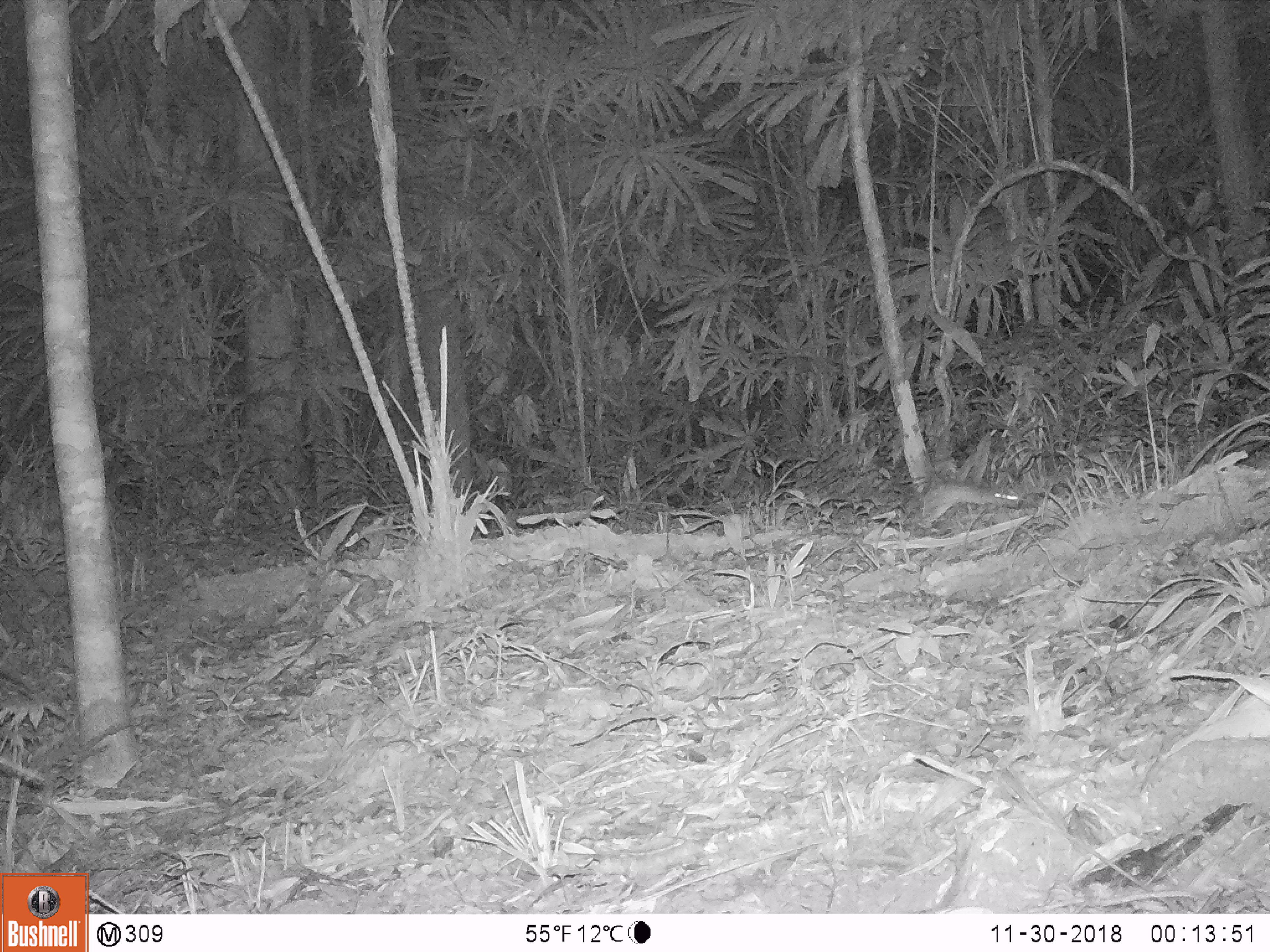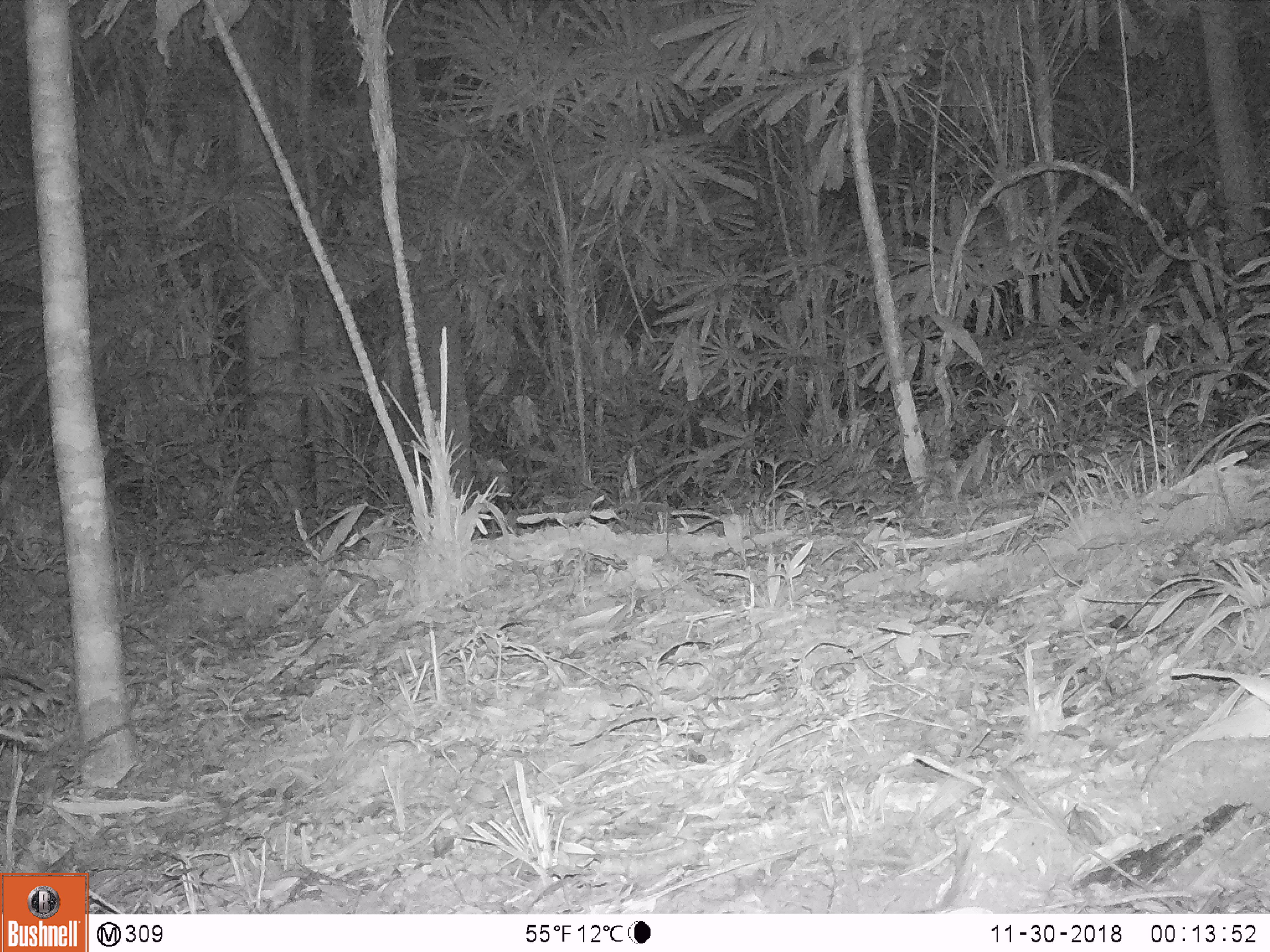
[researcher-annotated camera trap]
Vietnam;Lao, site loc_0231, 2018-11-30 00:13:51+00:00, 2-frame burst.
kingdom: Animalia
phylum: Chordata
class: Mammalia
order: Rodentia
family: Muridae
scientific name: Muridae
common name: old-world mice and rats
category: unidentified murid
Unidentified murid (old-world mice and rats) (Muridae). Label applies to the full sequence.